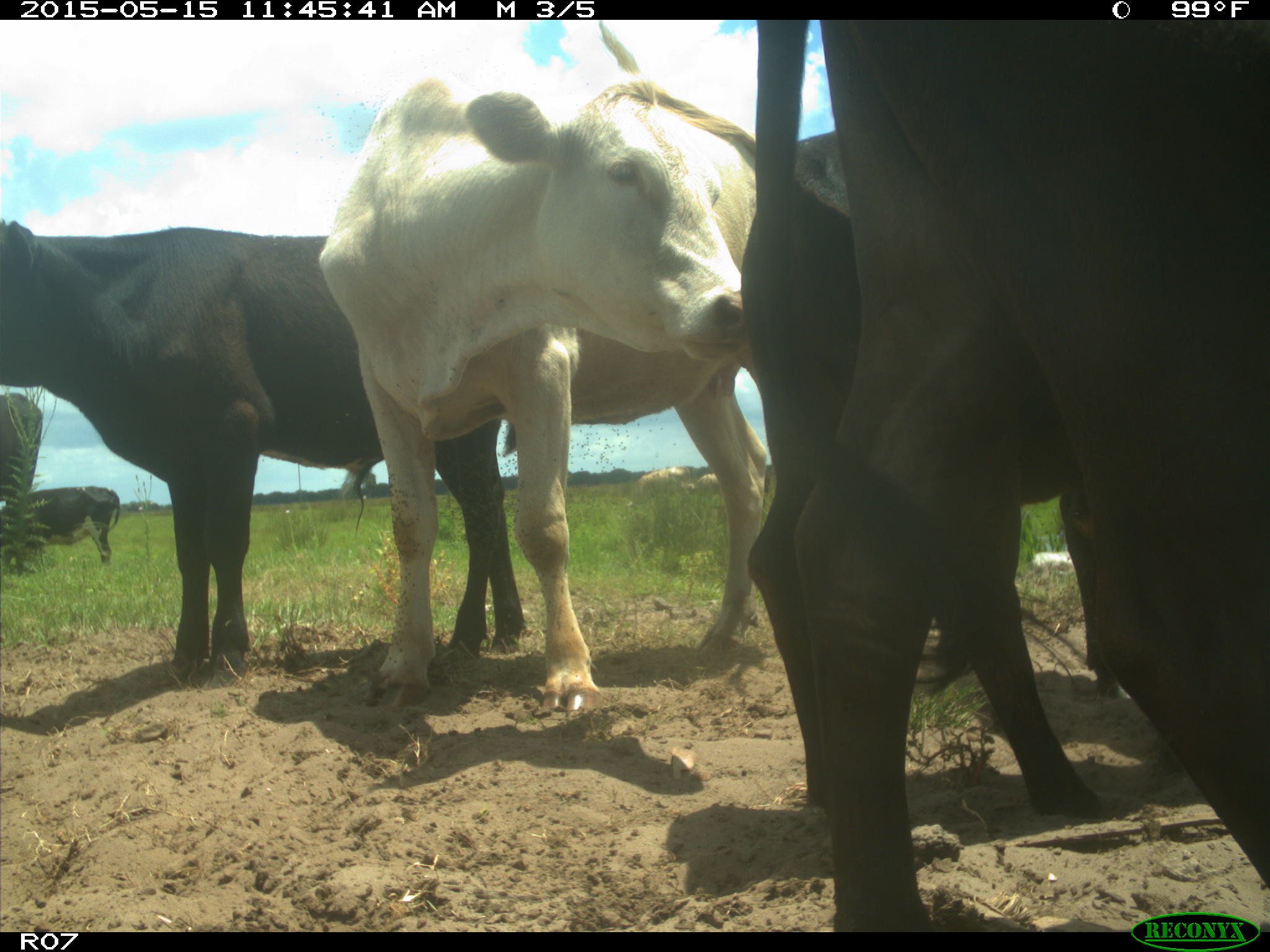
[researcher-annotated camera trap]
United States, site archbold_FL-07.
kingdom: Animalia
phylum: Chordata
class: Mammalia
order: Artiodactyla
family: Bovidae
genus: Bos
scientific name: Bos taurus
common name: domestic cow